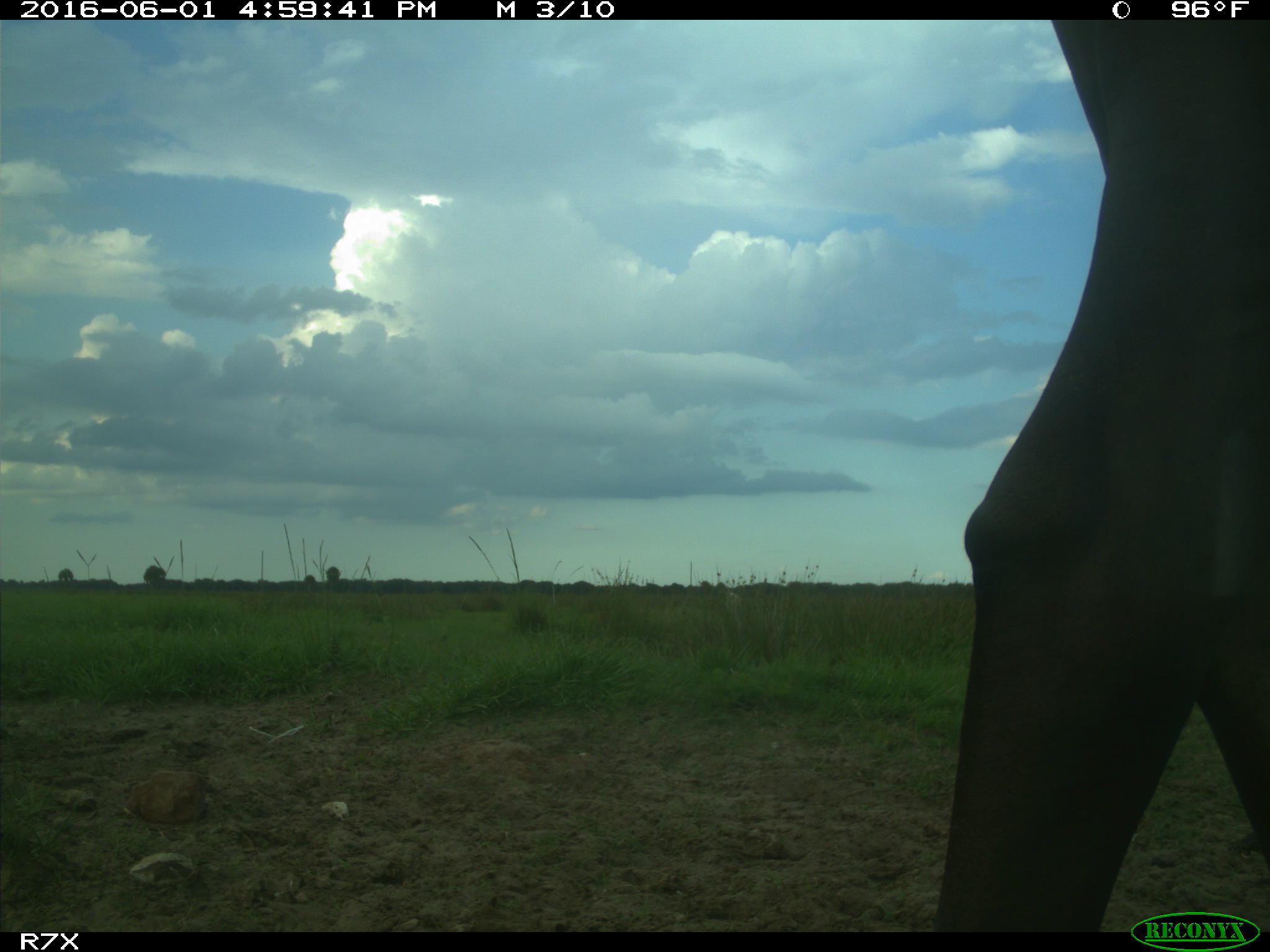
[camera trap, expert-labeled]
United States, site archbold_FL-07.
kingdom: Animalia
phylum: Chordata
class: Mammalia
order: Artiodactyla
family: Bovidae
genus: Bos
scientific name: Bos taurus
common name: domestic cow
Bos taurus (domestic cow).